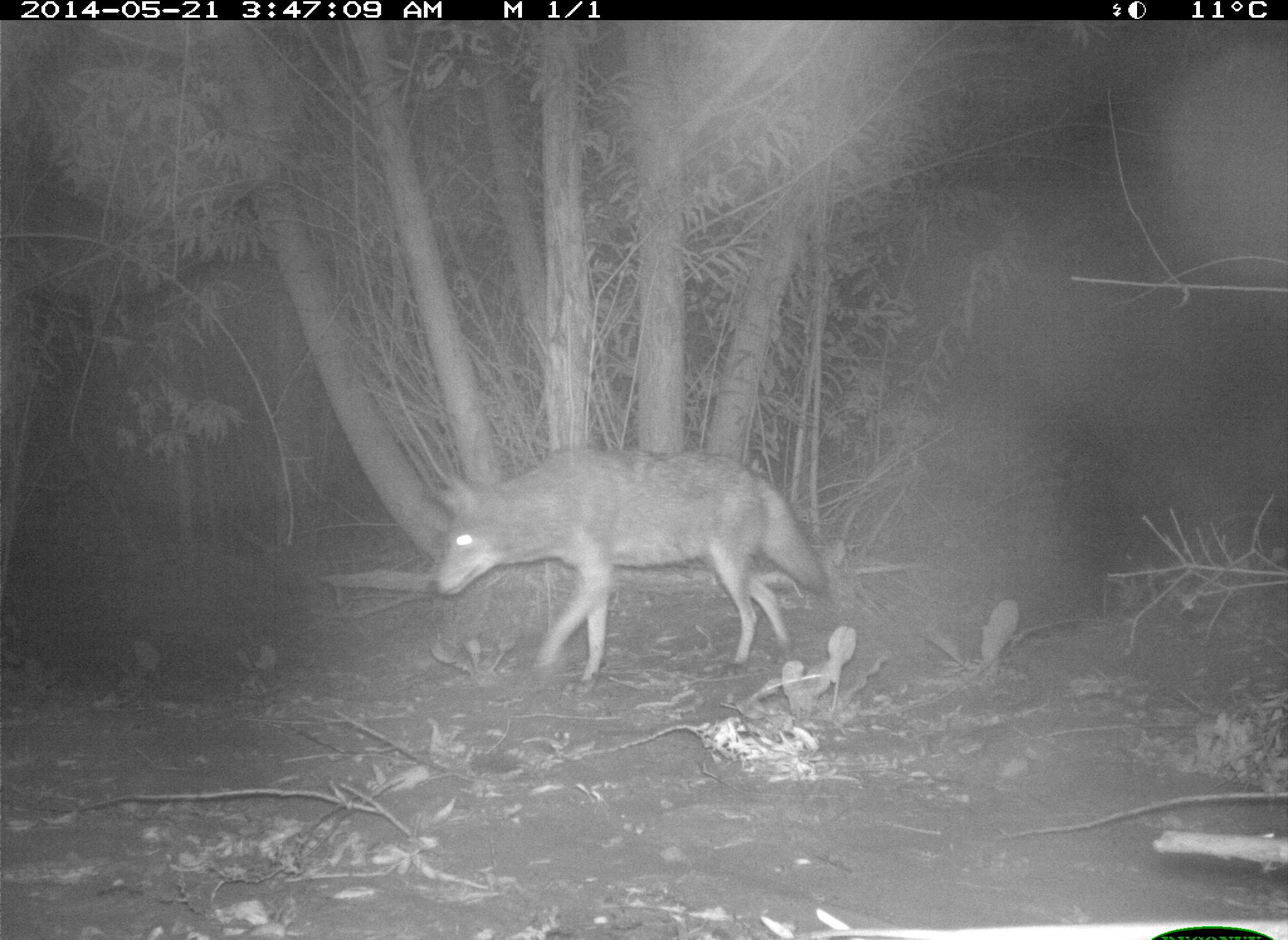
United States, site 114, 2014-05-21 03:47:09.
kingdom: Animalia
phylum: Chordata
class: Mammalia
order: Carnivora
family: Canidae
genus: Canis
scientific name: Canis latrans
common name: coyote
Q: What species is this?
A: Coyote (Canis latrans).